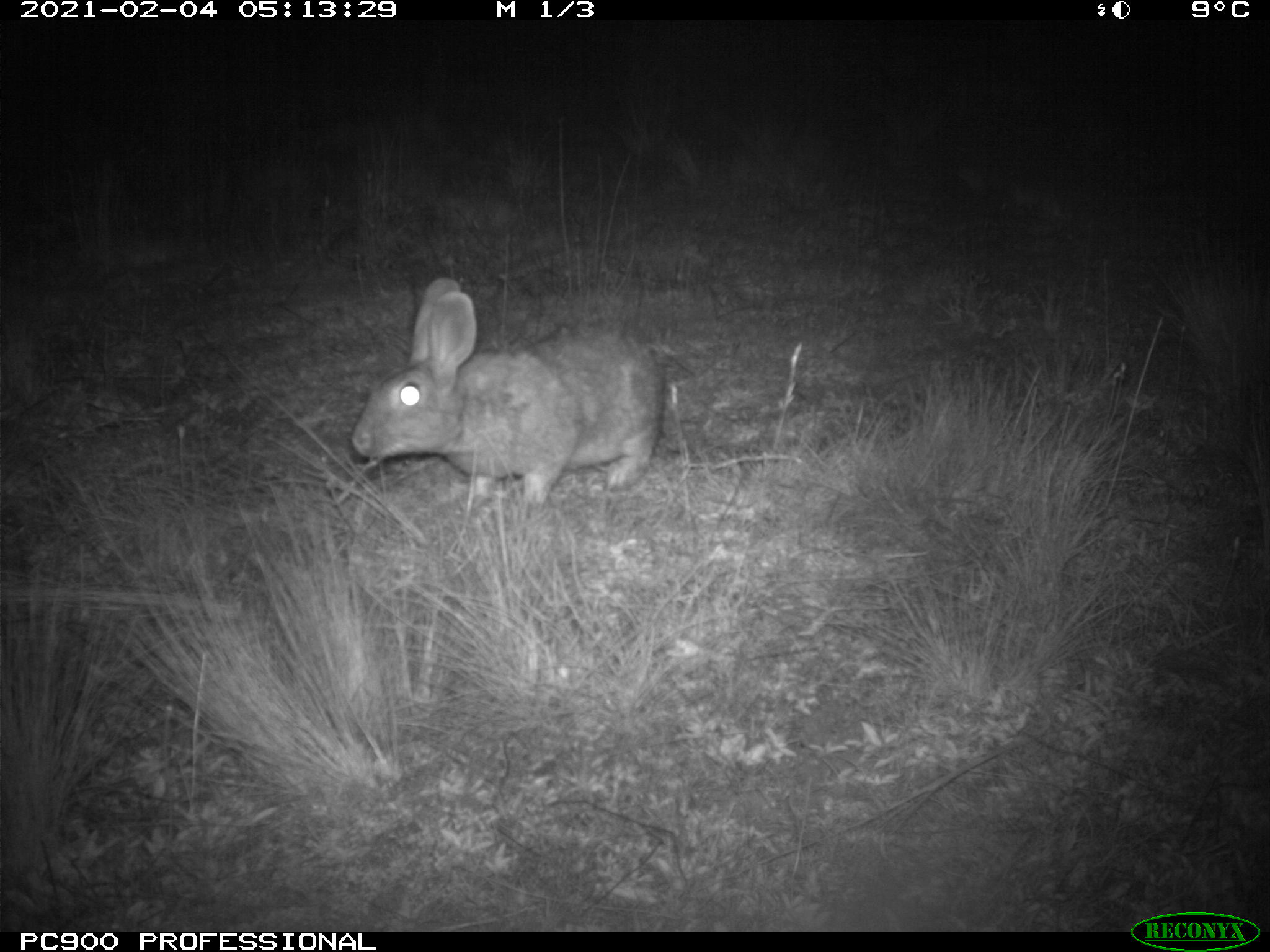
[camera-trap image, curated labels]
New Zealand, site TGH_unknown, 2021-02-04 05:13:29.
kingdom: Animalia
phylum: Chordata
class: Mammalia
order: Lagomorpha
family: Leporidae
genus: Oryctolagus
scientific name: Oryctolagus cuniculus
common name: european rabbit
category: rabbit